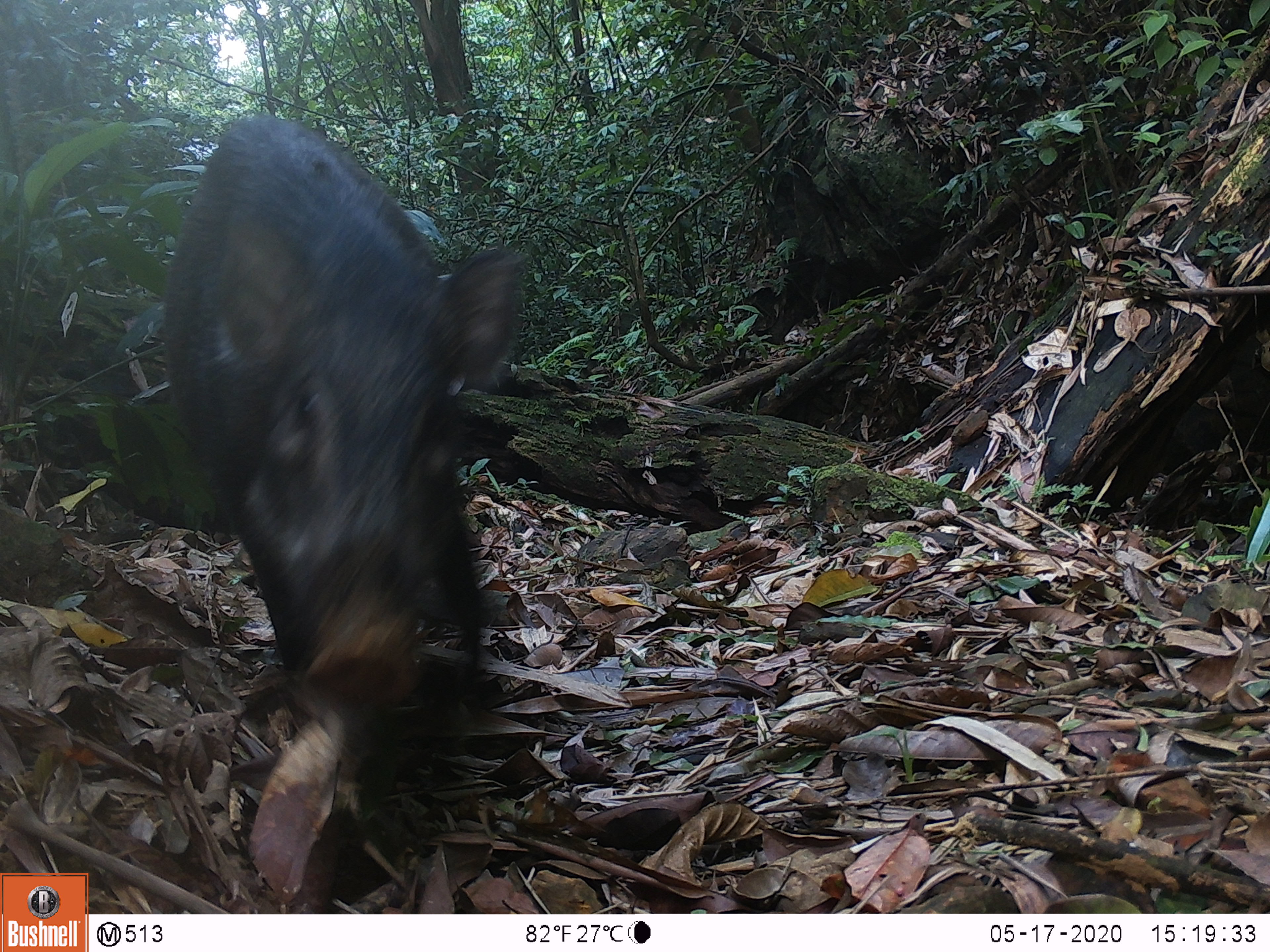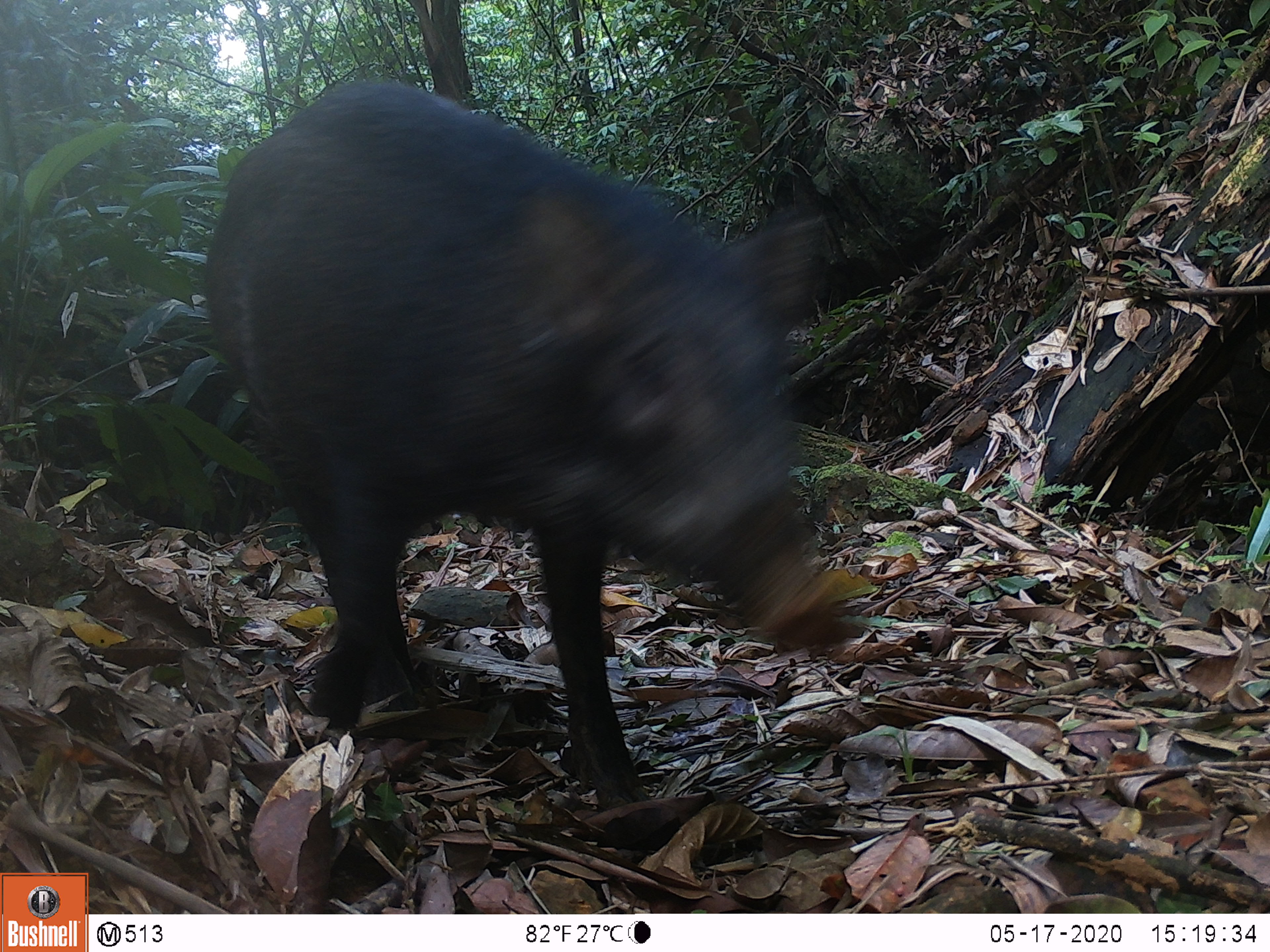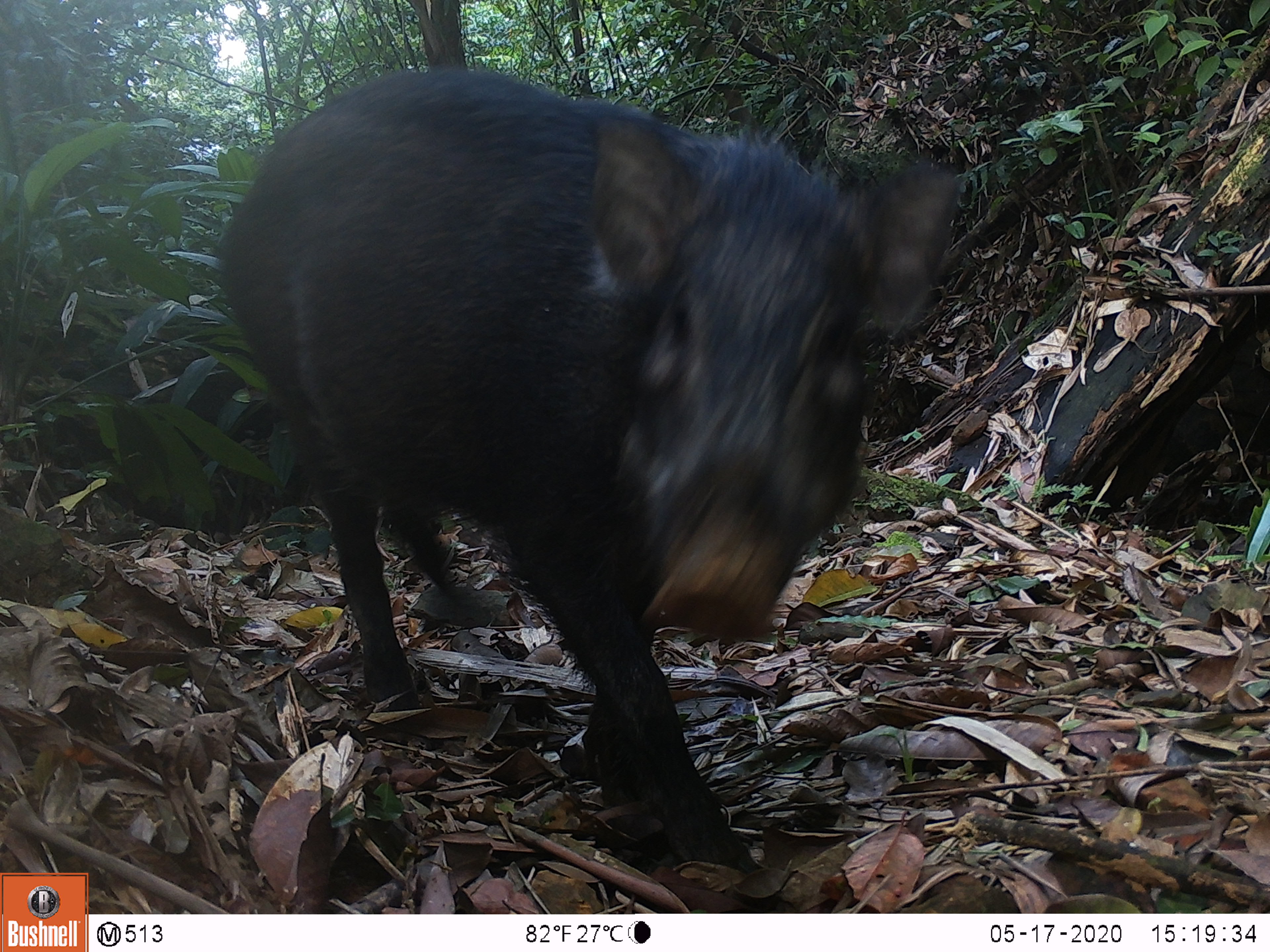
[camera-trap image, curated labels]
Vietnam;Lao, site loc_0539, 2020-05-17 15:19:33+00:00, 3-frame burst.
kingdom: Animalia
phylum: Chordata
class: Mammalia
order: Artiodactyla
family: Suidae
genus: Sus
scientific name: Sus scrofa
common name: eurasian wild pig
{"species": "eurasian wild pig (Sus scrofa)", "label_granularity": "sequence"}